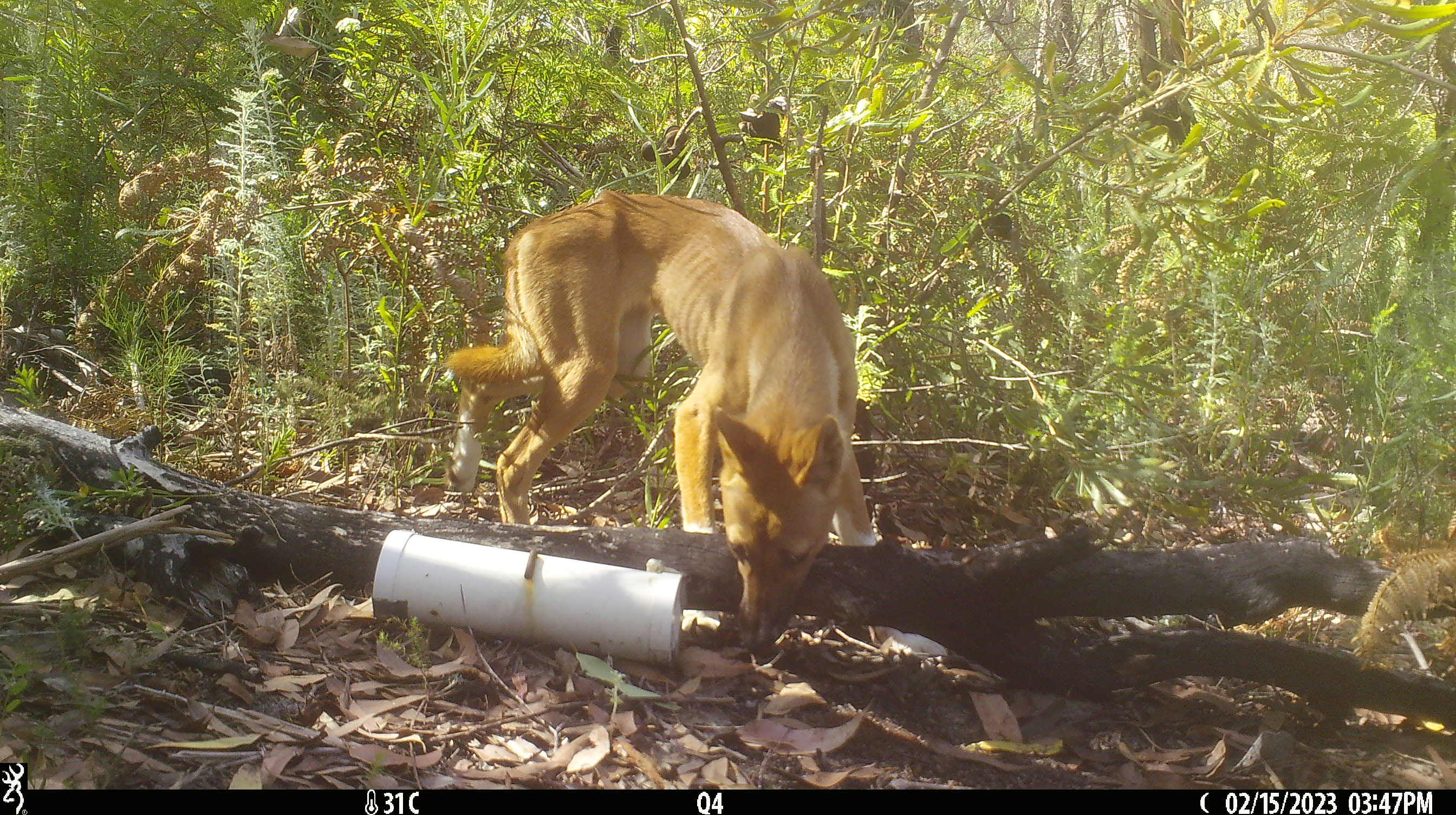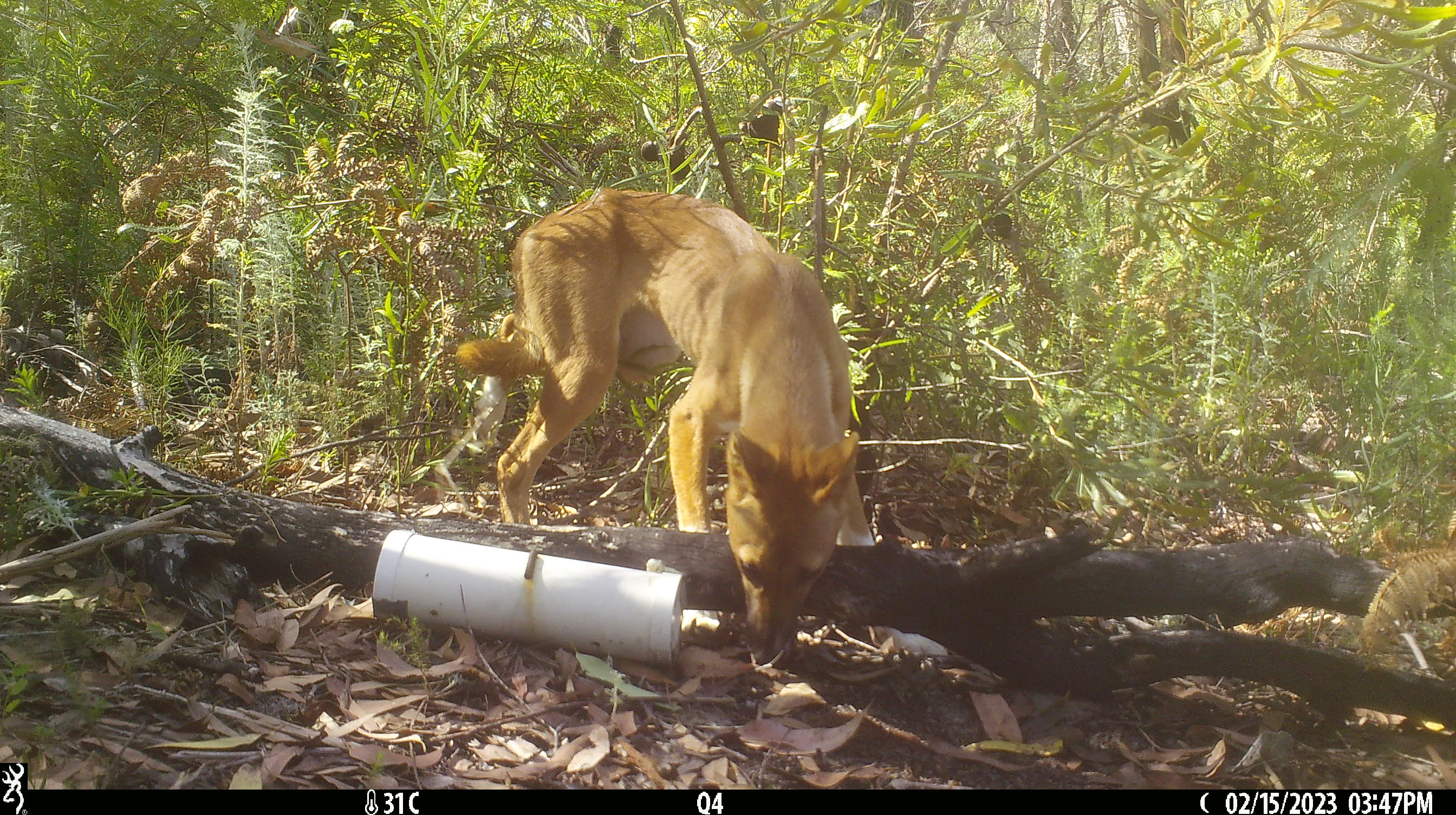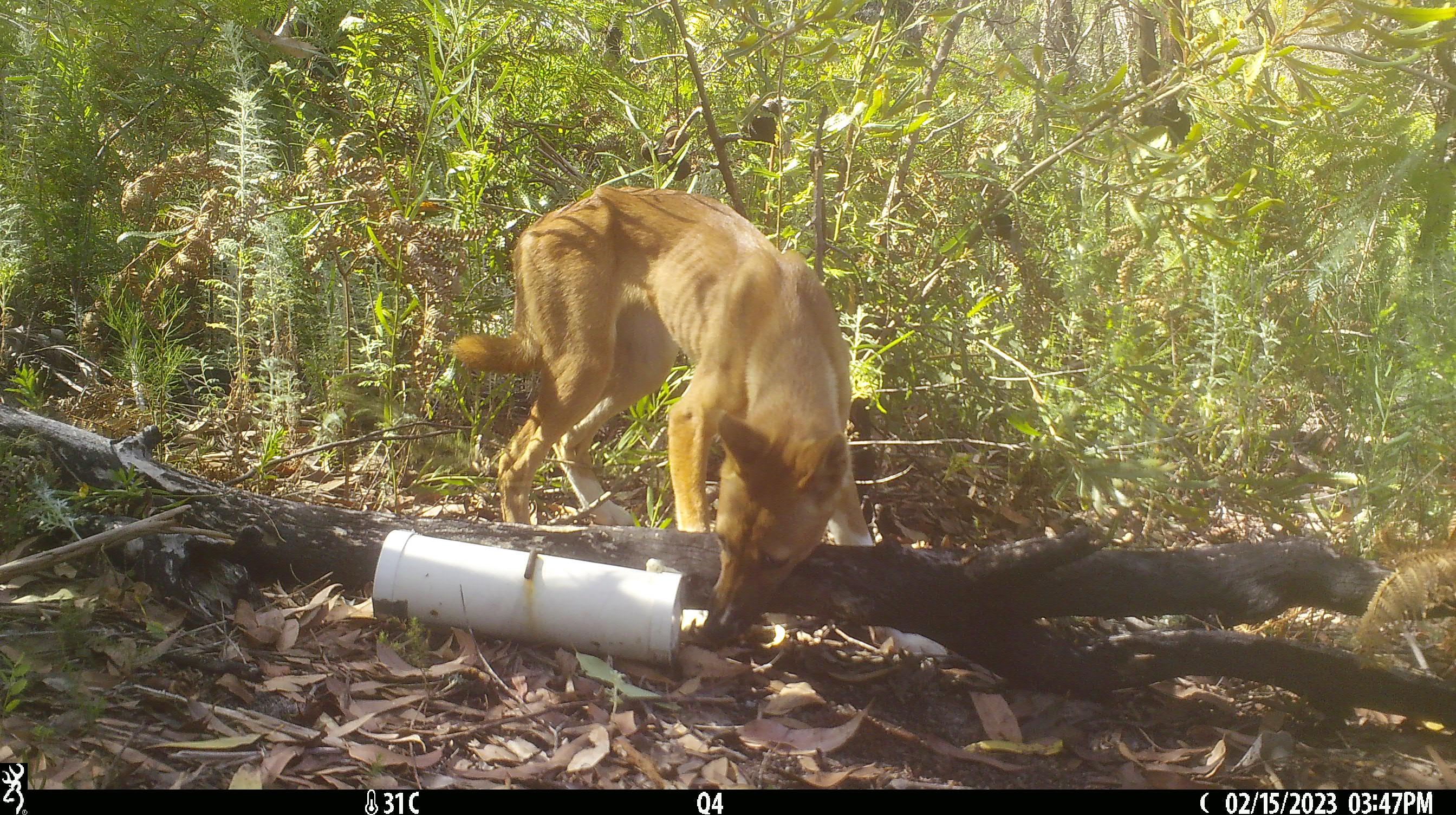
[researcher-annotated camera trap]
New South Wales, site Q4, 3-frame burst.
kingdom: Animalia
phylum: Chordata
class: Mammalia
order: Carnivora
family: Canidae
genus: Canis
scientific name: Canis familiaris dingo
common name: dingo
Dingo (Canis familiaris dingo).